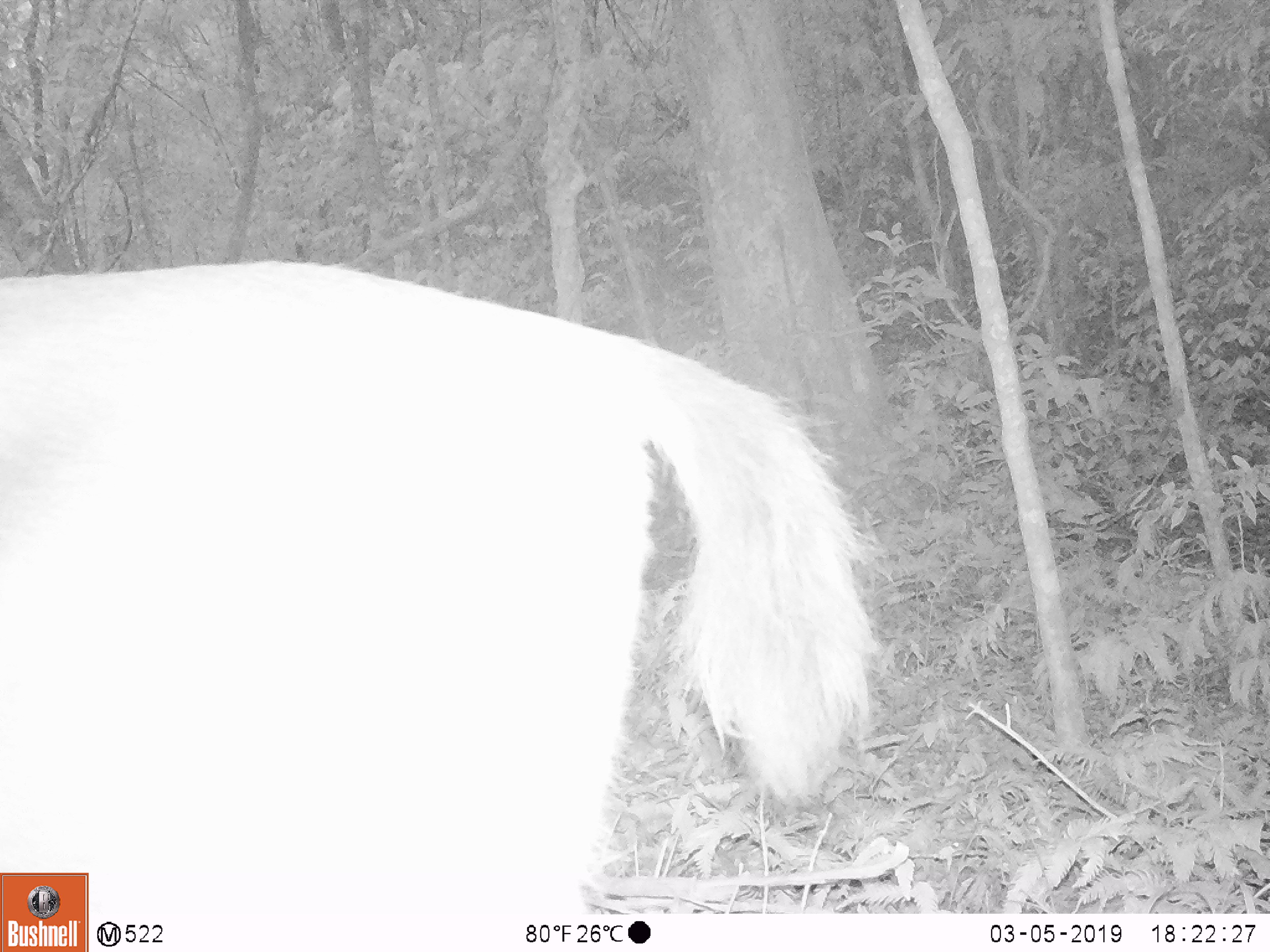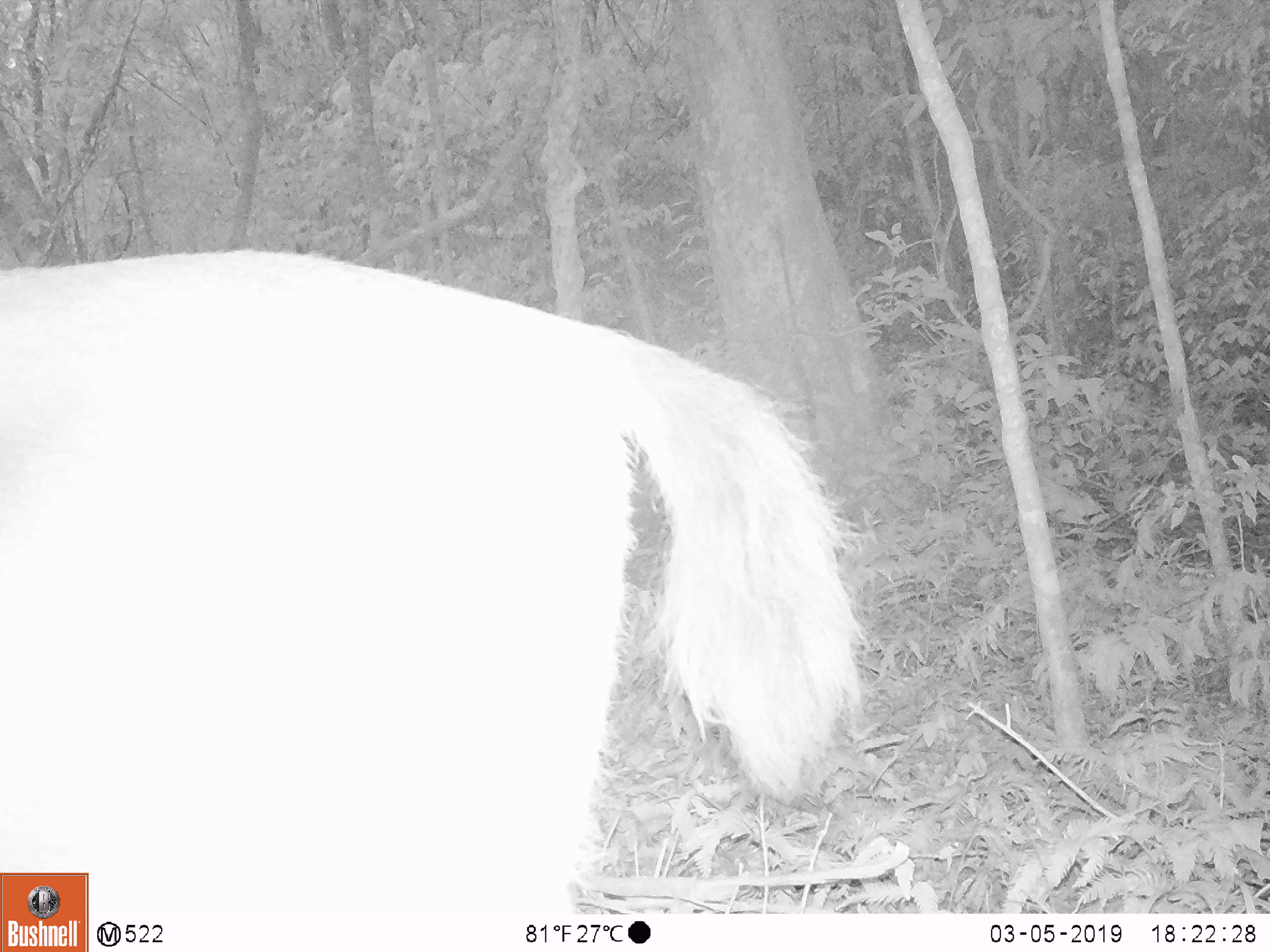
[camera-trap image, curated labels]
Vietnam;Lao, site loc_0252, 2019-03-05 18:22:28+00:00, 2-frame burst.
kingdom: Animalia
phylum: Chordata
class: Mammalia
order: Artiodactyla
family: Cervidae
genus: Rusa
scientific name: Rusa unicolor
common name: sambar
Sambar (Rusa unicolor). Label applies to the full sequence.